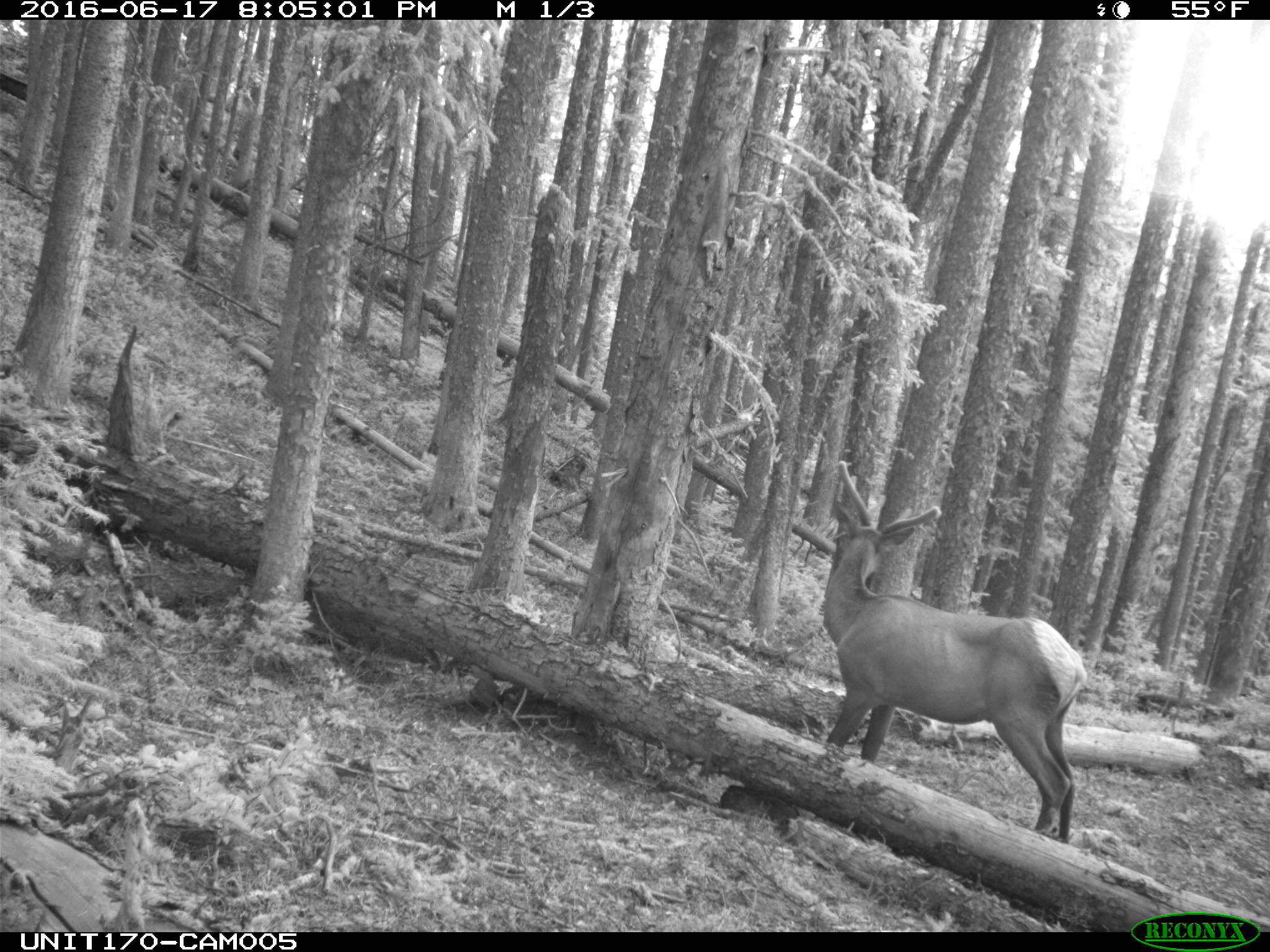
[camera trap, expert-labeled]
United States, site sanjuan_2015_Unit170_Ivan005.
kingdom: Animalia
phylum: Chordata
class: Mammalia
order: Artiodactyla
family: Cervidae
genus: Cervus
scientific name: Cervus elaphus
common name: red deer